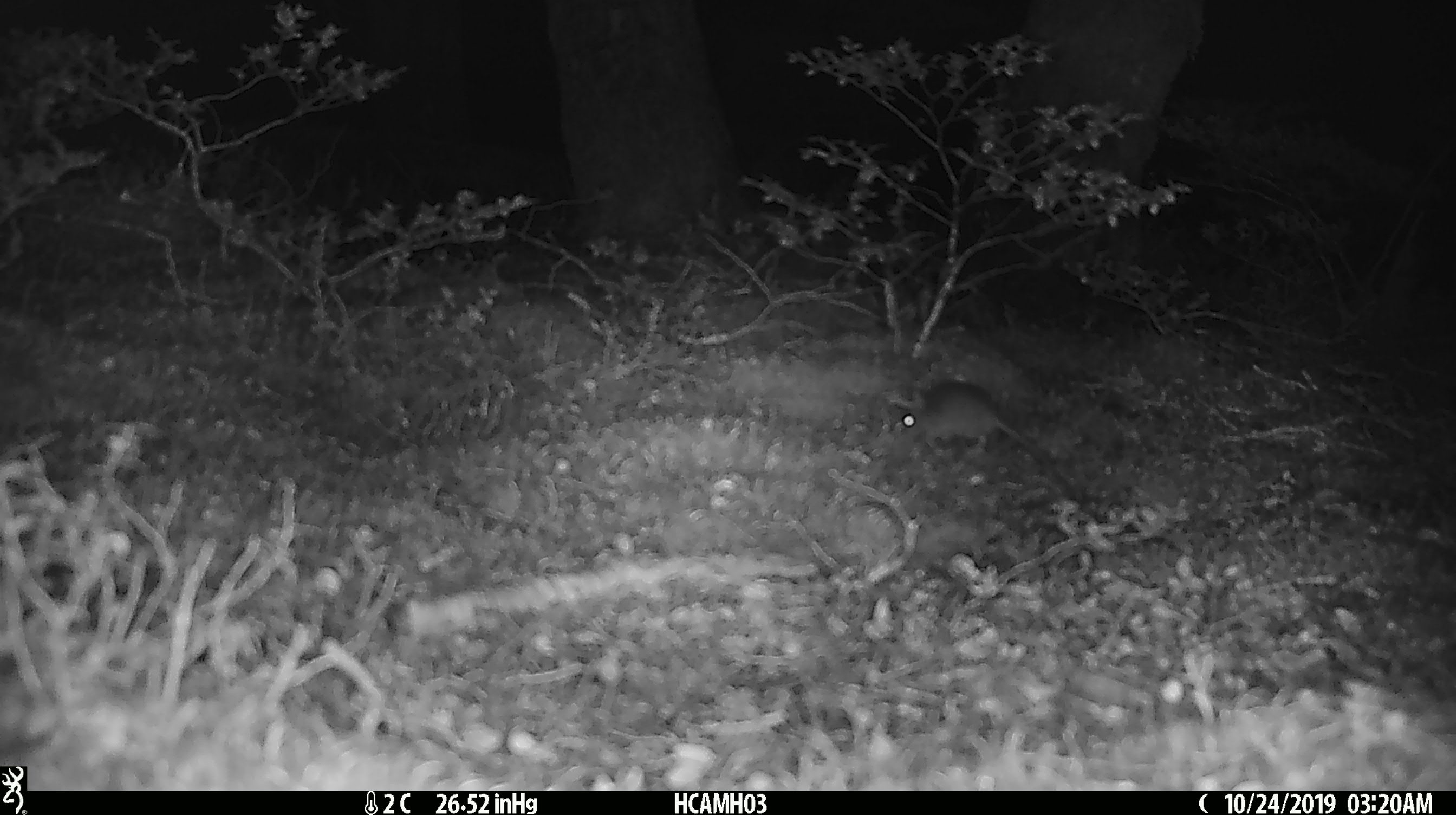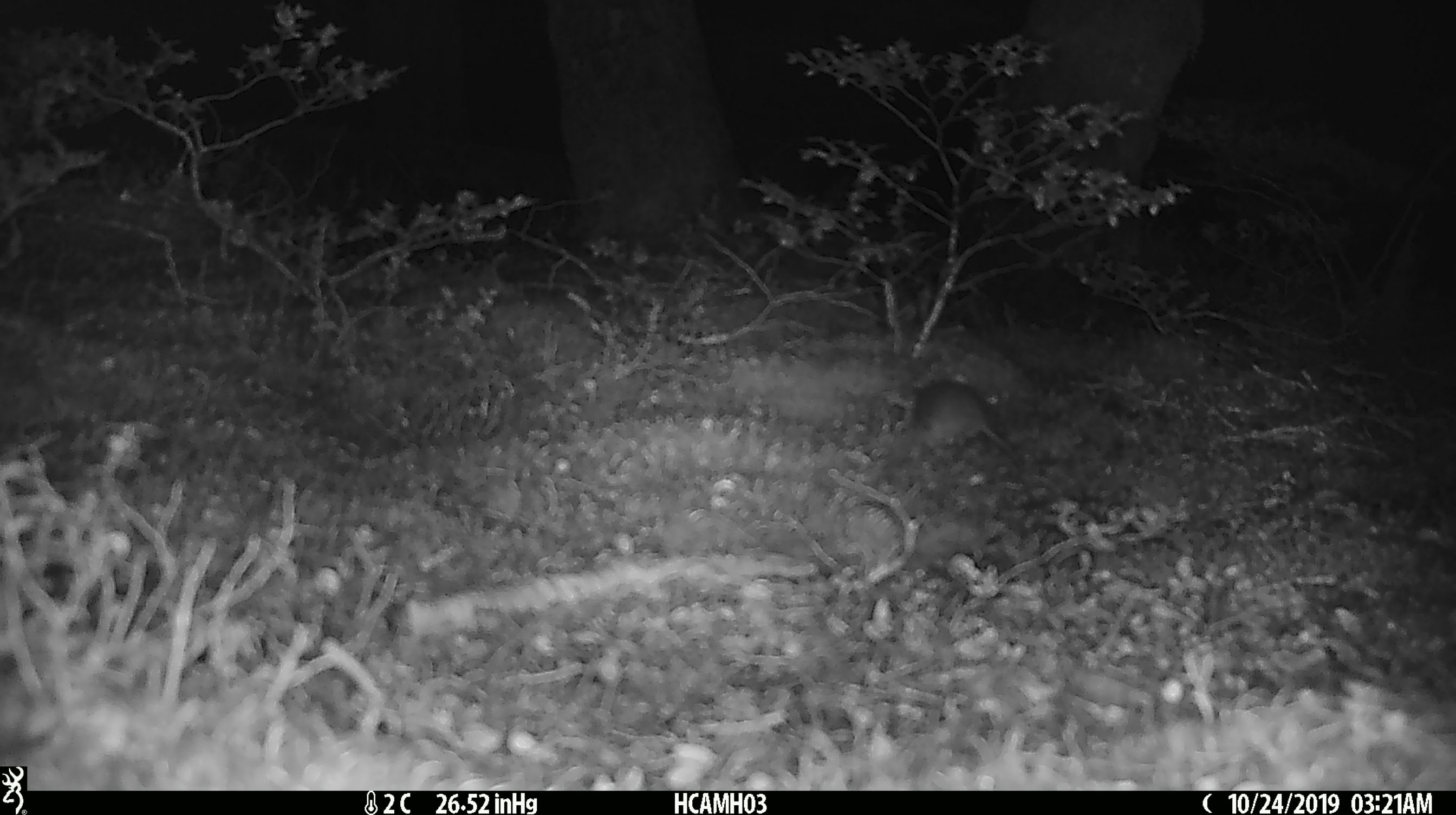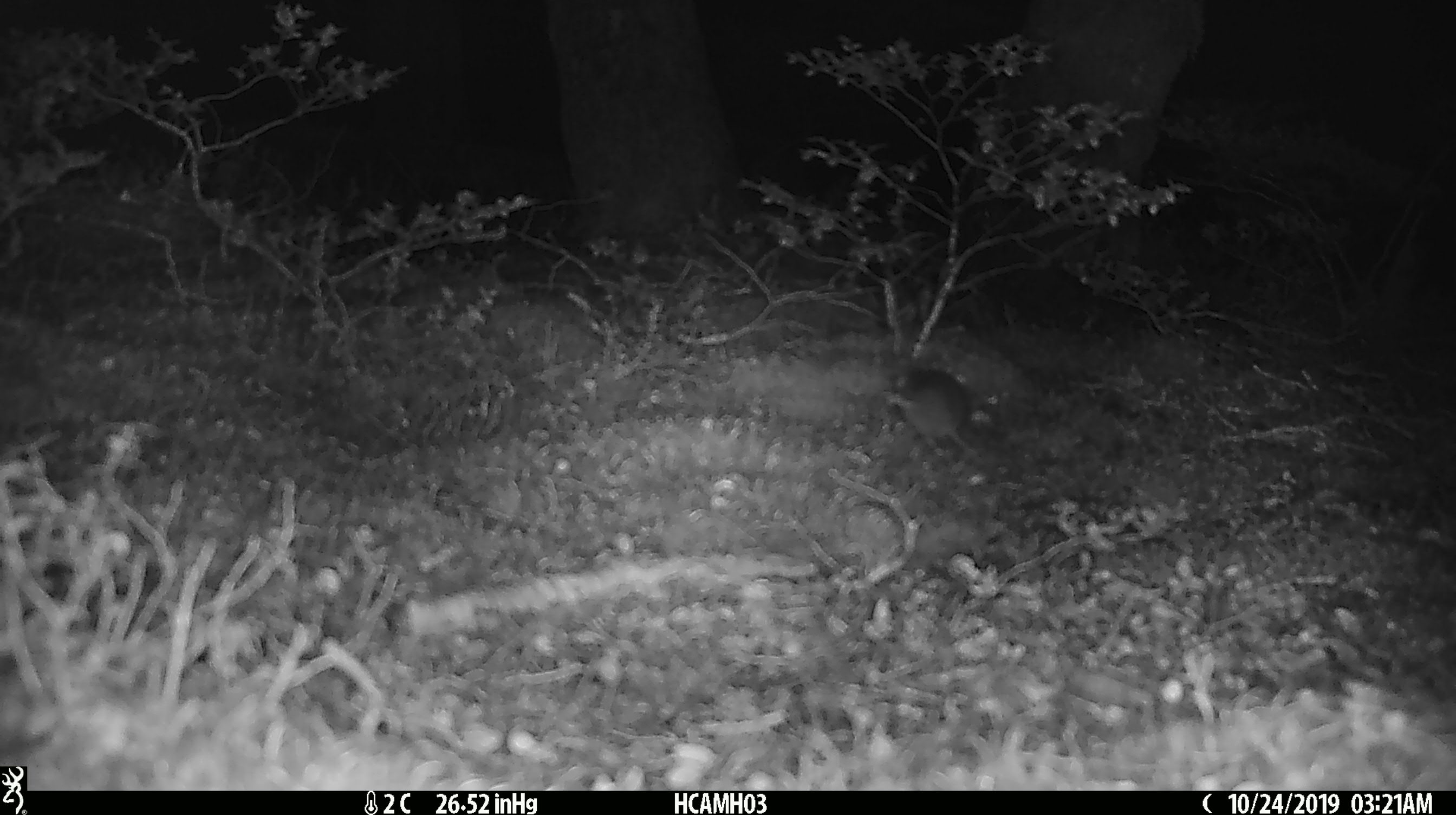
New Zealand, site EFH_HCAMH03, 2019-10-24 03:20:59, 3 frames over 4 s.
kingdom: Animalia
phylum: Chordata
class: Mammalia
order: Rodentia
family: Muridae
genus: Mus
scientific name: Mus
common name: mouse